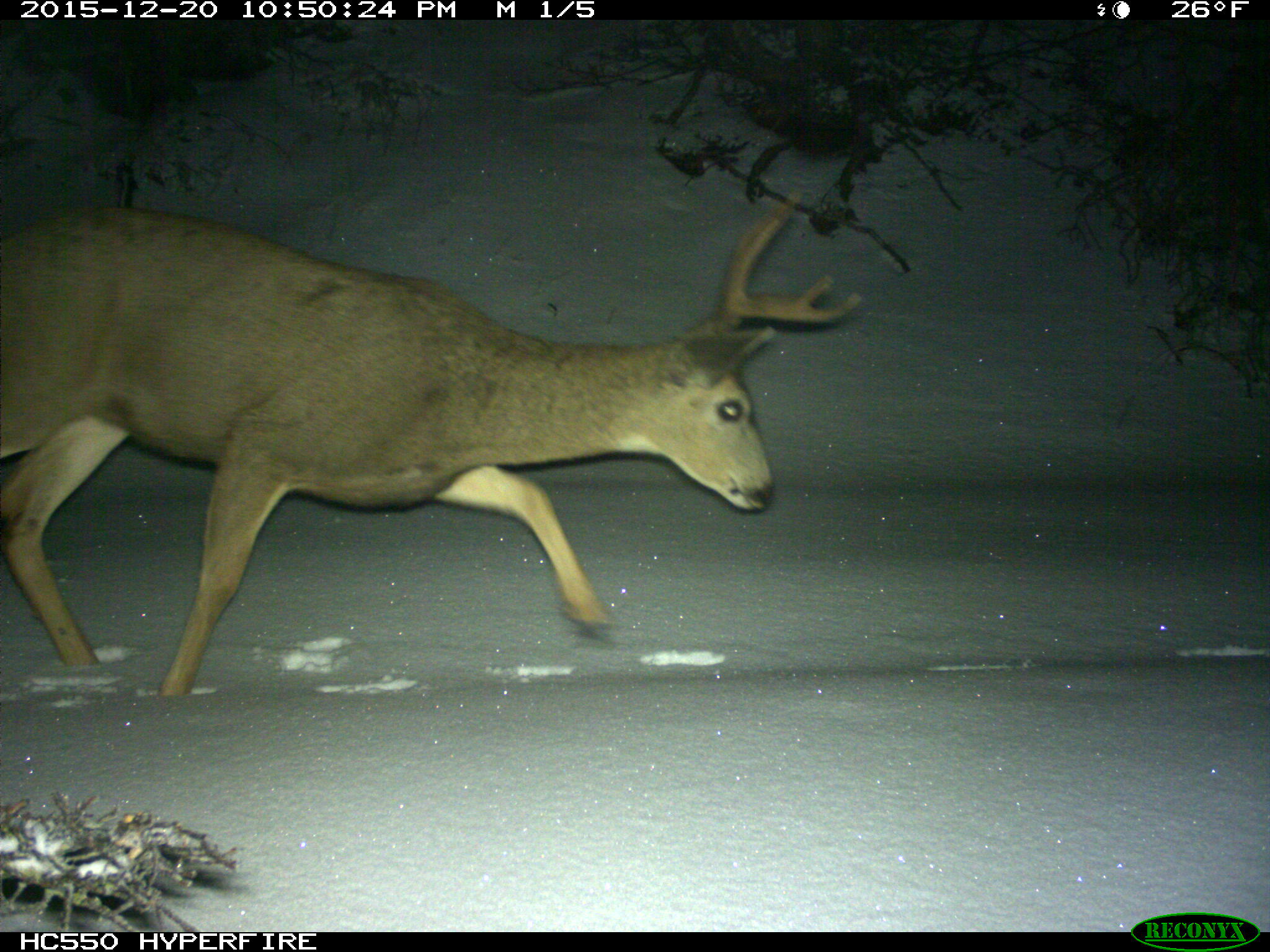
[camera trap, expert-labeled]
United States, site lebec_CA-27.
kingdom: Animalia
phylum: Chordata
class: Mammalia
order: Artiodactyla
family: Cervidae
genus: Odocoileus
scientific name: Odocoileus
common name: deer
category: unidentified deer